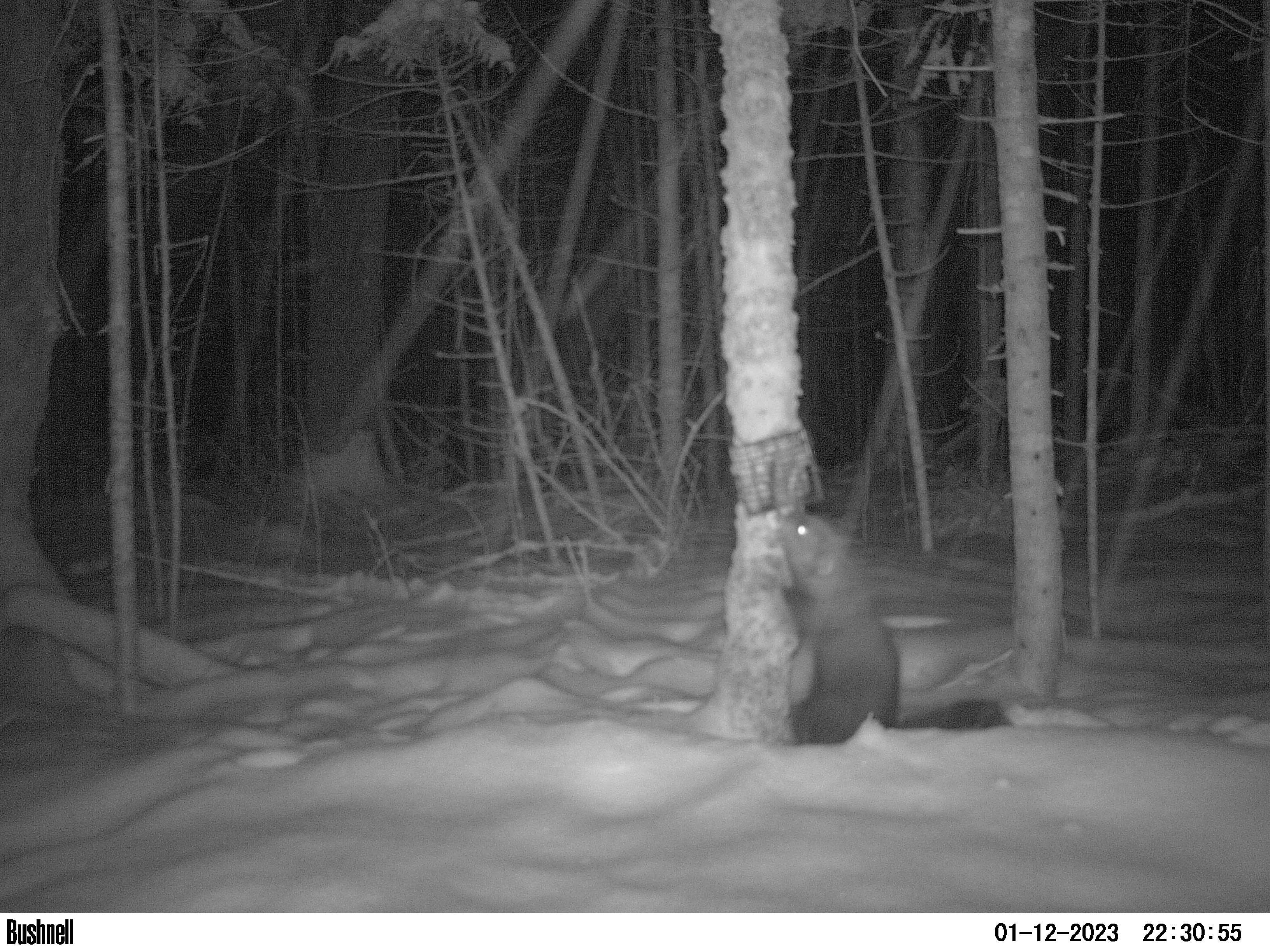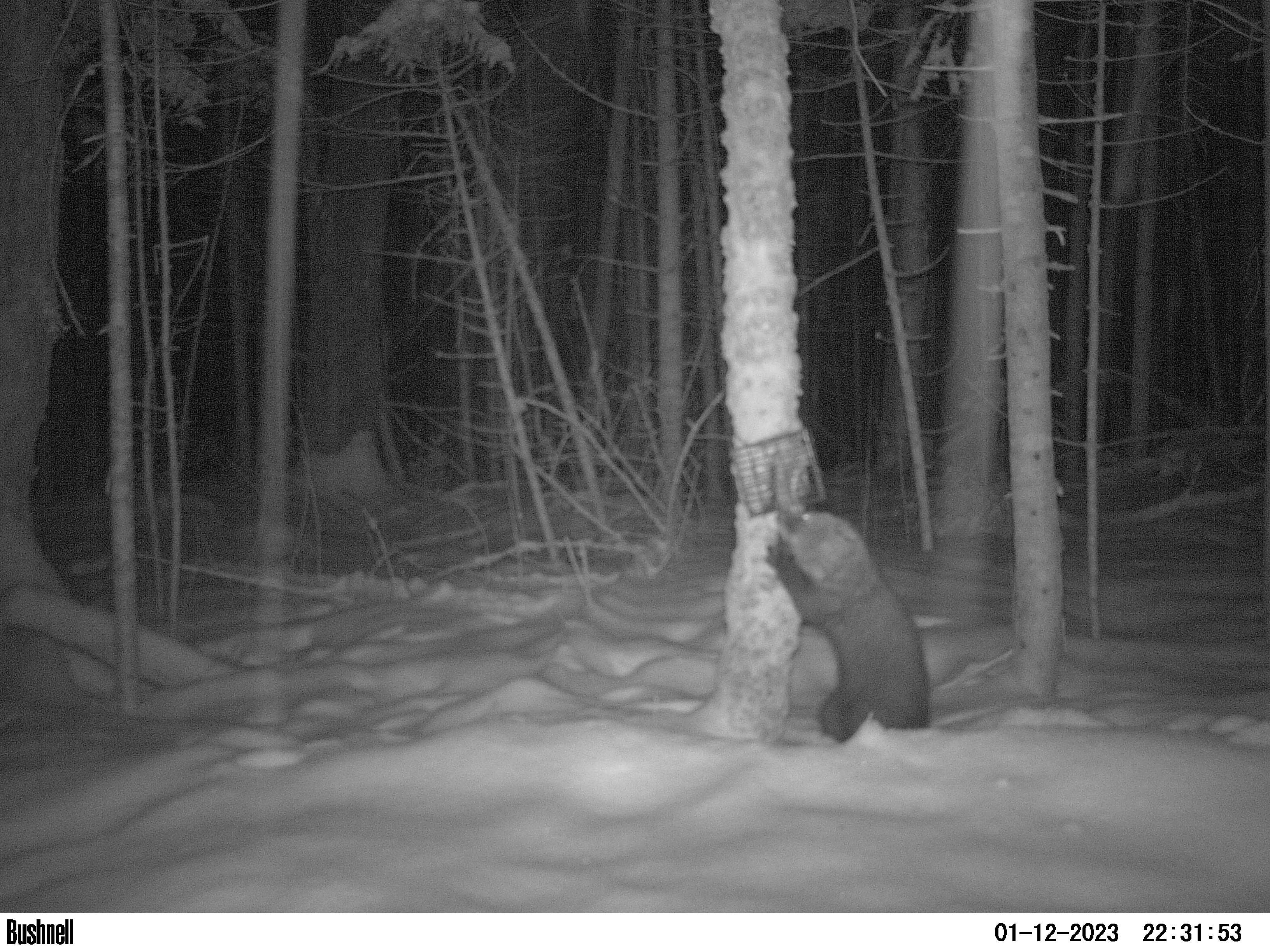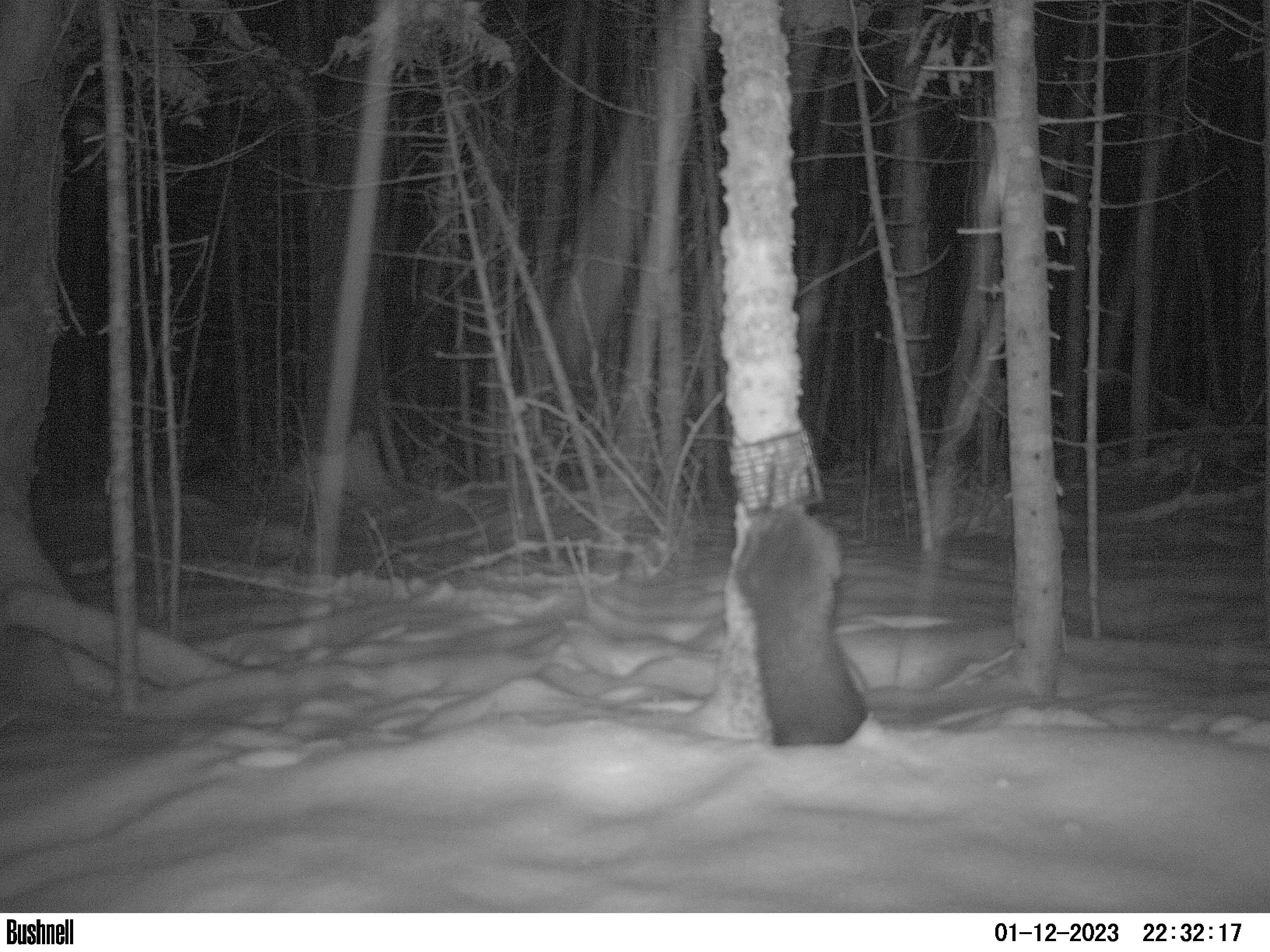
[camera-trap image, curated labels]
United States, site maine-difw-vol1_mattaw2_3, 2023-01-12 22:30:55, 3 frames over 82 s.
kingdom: Animalia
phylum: Chordata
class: Mammalia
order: Carnivora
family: Mustelidae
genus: Pekania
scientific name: Pekania pennanti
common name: fisher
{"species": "fisher (Pekania pennanti)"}